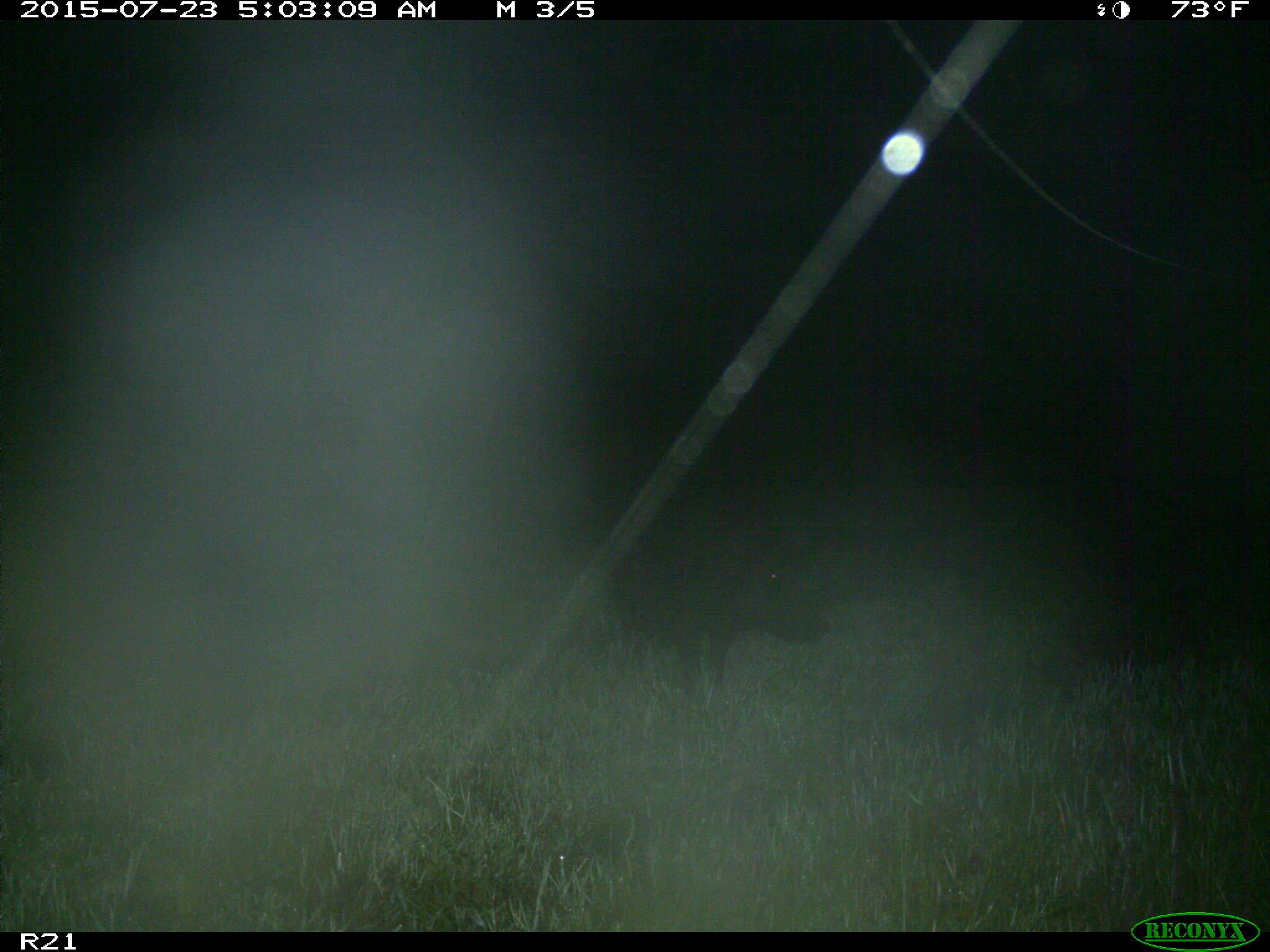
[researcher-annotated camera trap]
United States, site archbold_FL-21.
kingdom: Animalia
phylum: Chordata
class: Mammalia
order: Artiodactyla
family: Suidae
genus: Sus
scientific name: Sus scrofa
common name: wild boar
Sus scrofa (wild boar).